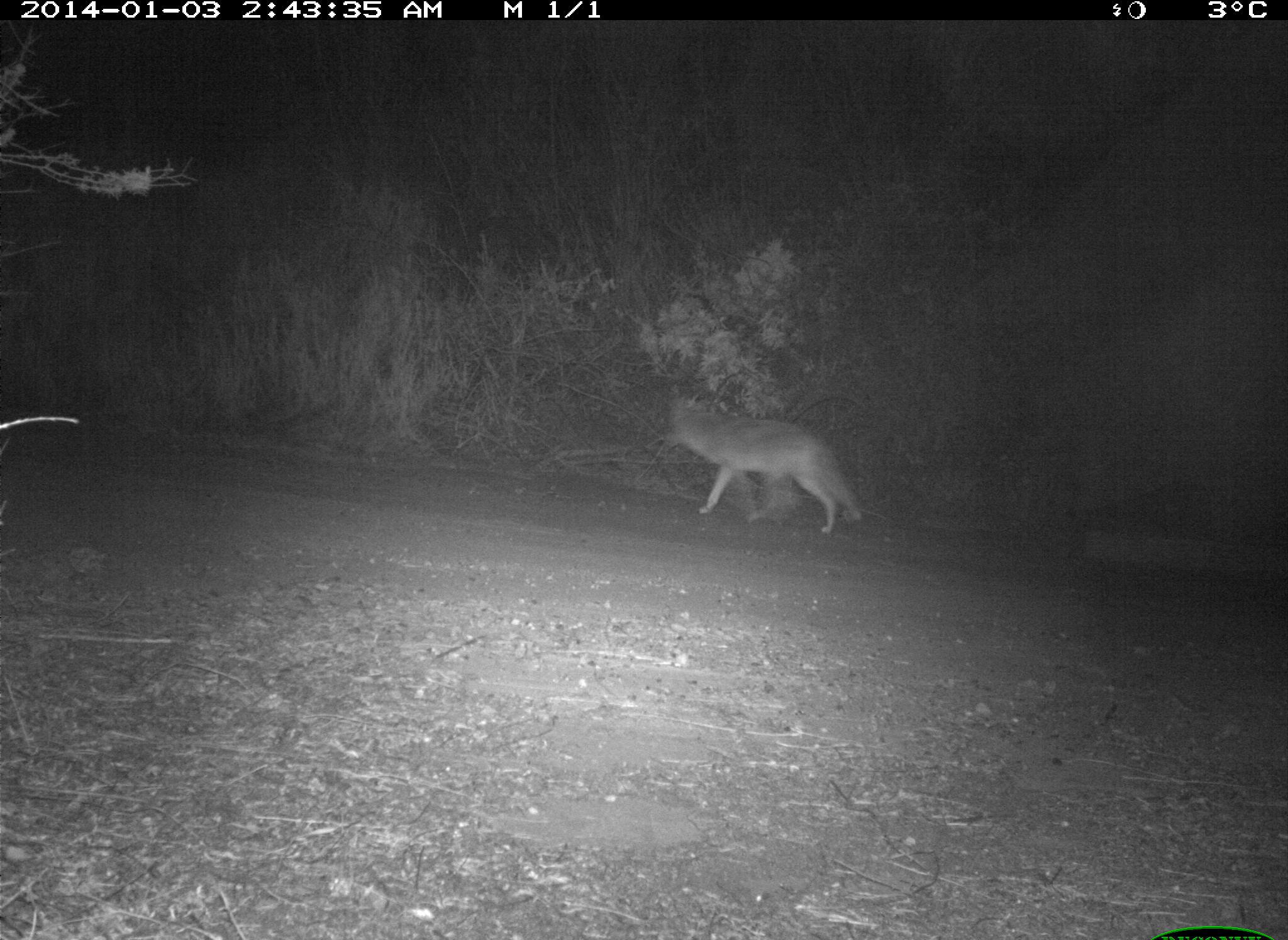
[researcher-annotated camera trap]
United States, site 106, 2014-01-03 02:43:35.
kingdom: Animalia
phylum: Chordata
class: Mammalia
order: Carnivora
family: Canidae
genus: Canis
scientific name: Canis latrans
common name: coyote